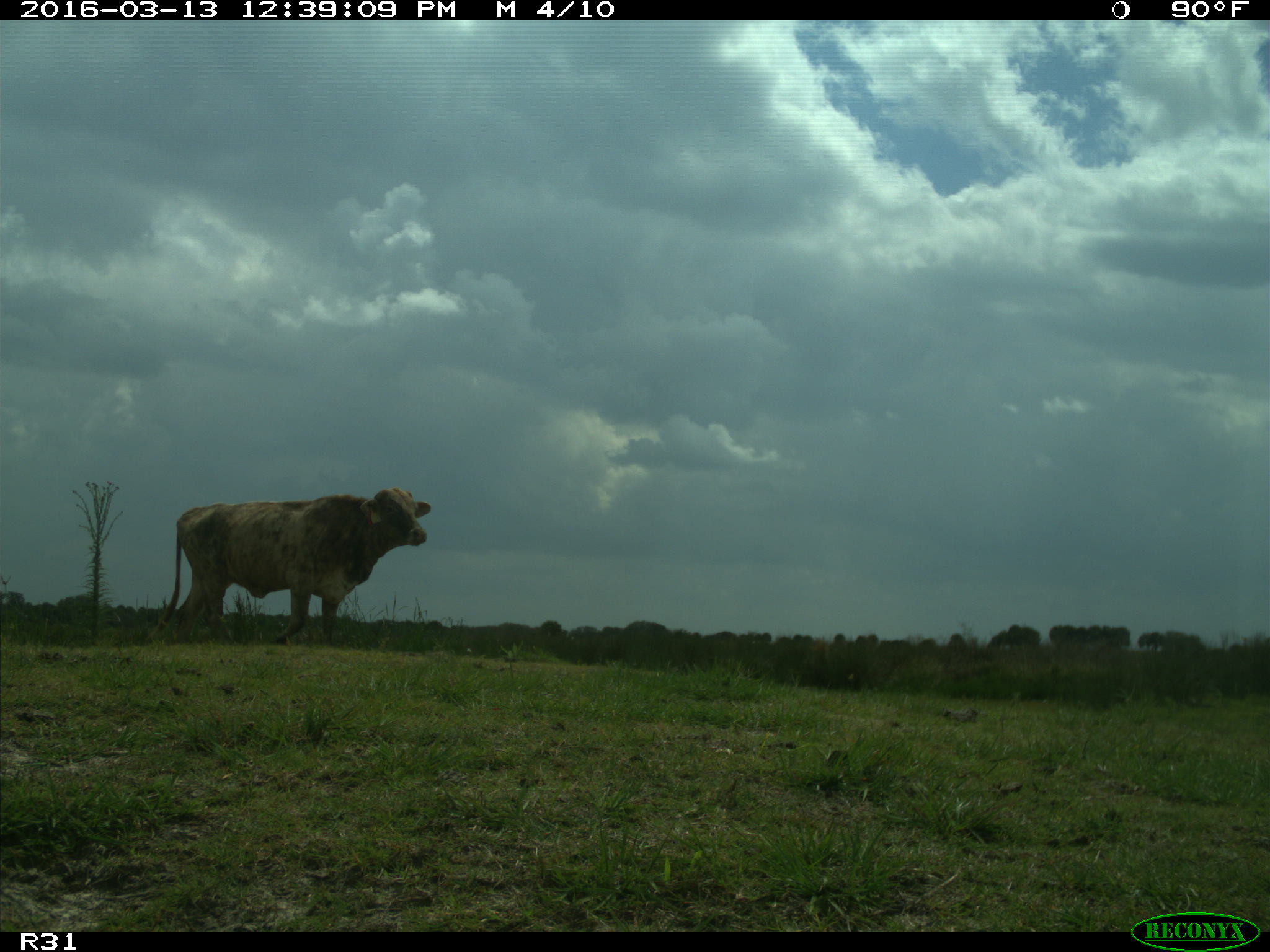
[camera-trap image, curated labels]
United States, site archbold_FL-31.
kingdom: Animalia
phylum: Chordata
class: Mammalia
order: Artiodactyla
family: Bovidae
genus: Bos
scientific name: Bos taurus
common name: domestic cow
Bos taurus (domestic cow).